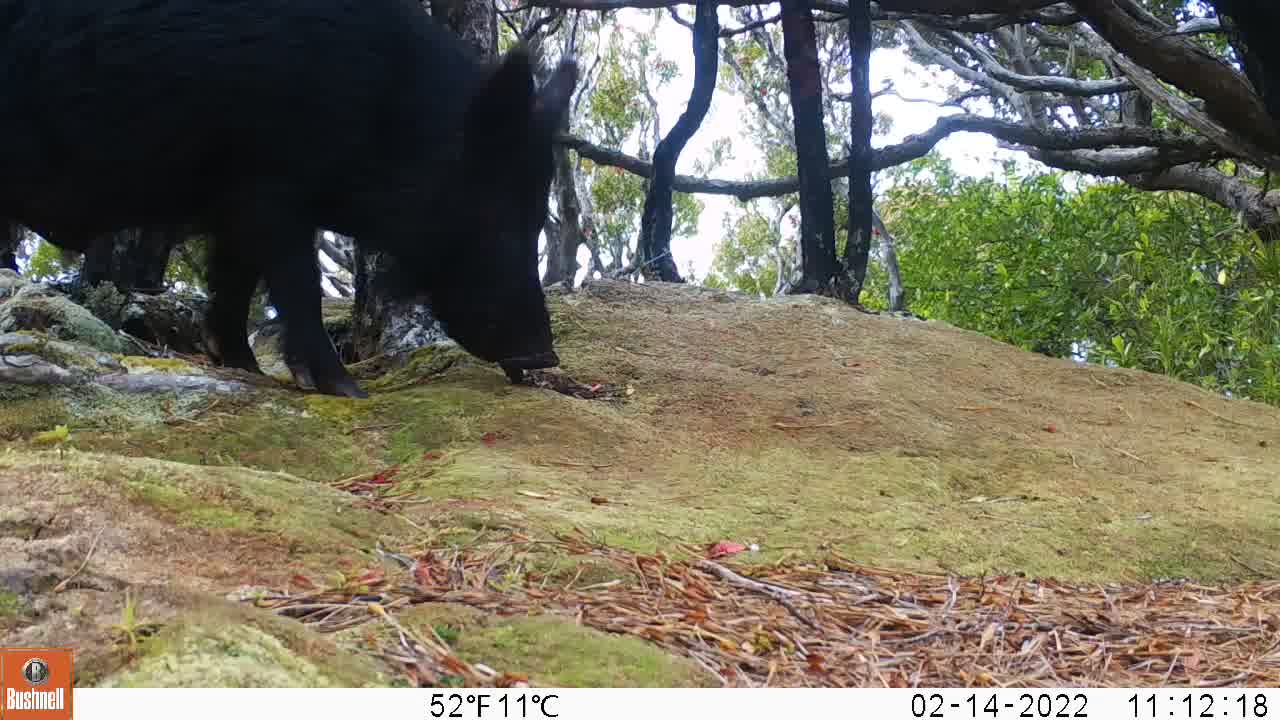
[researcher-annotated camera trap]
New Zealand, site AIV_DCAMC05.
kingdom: Animalia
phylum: Chordata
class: Mammalia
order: Artiodactyla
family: Suidae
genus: Sus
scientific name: Sus scrofa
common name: pig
Pig (Sus scrofa).